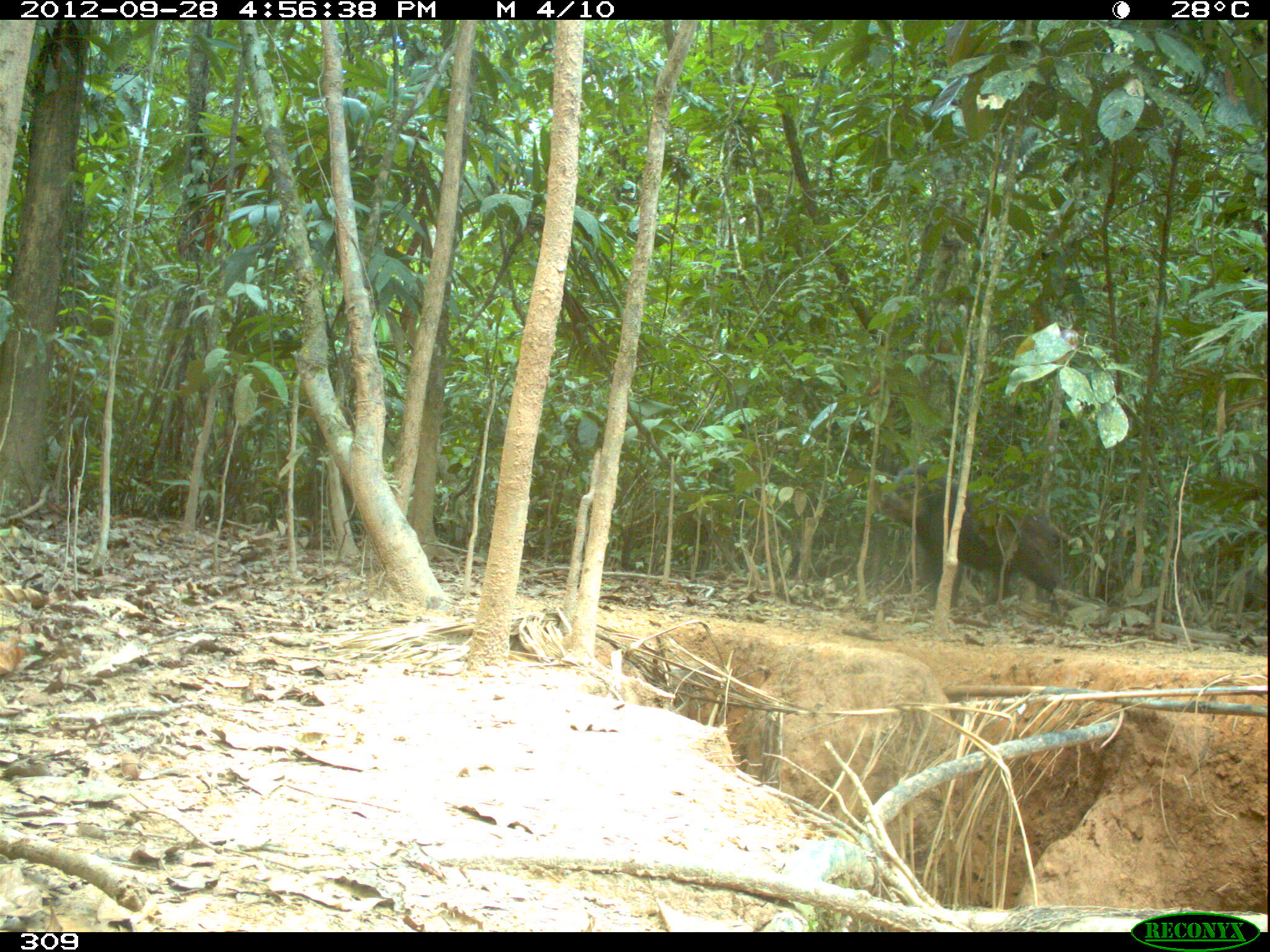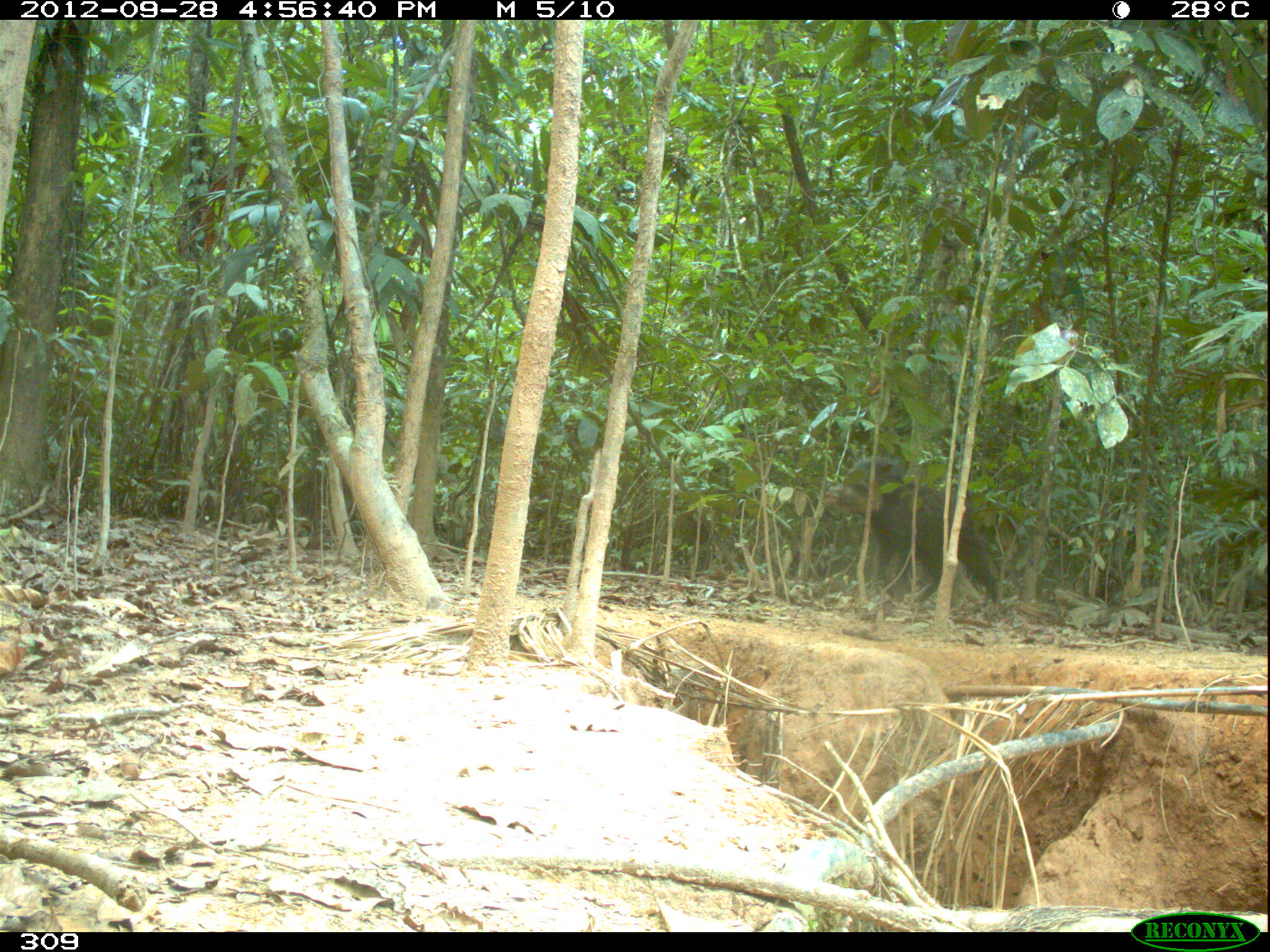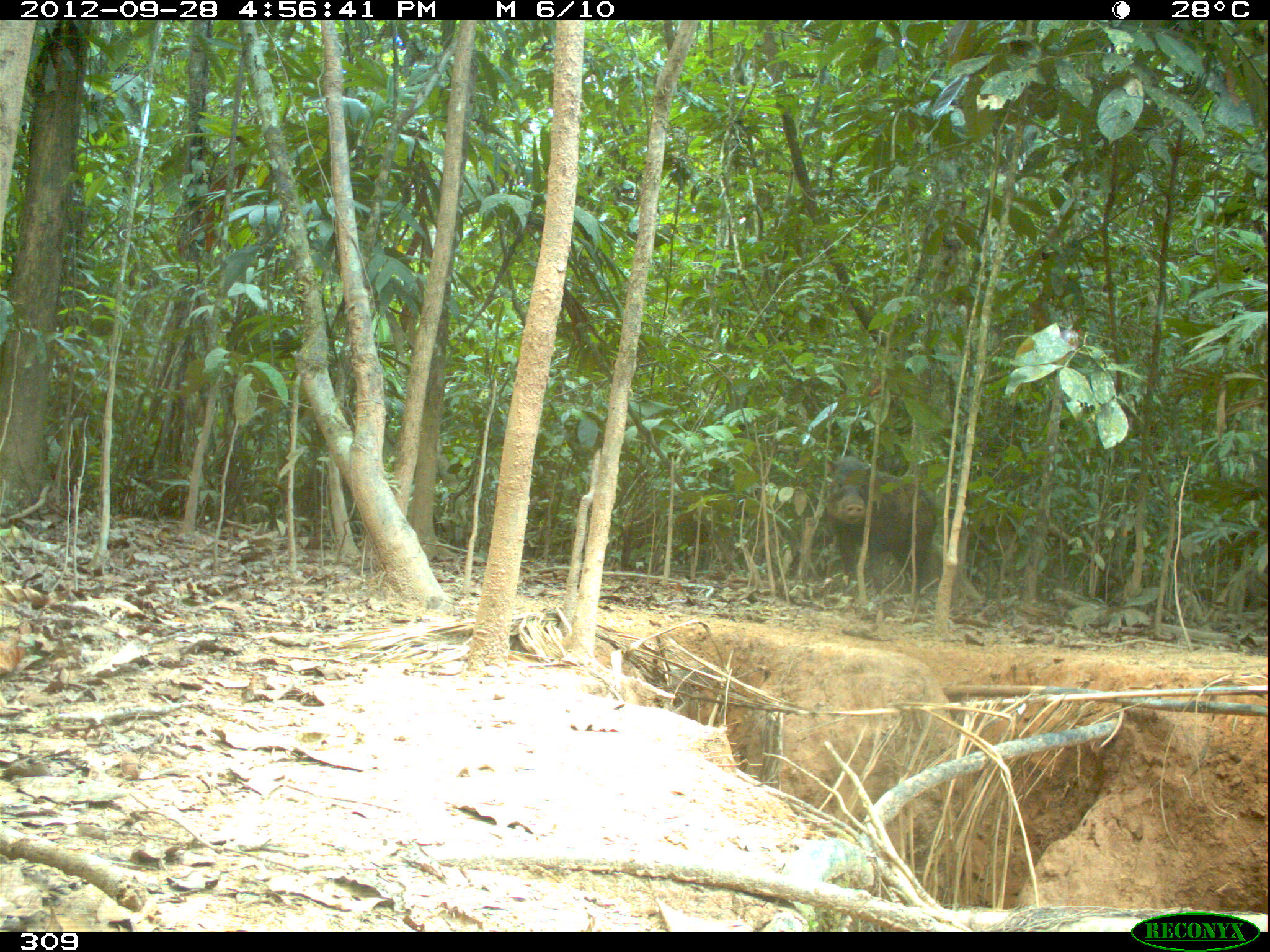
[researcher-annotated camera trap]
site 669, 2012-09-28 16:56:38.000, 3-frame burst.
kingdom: Animalia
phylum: Chordata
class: Mammalia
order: Artiodactyla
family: Tayassuidae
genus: Tayassu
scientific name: Tayassu pecari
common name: white-lipped peccary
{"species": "Tayassu pecari (white-lipped peccary)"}